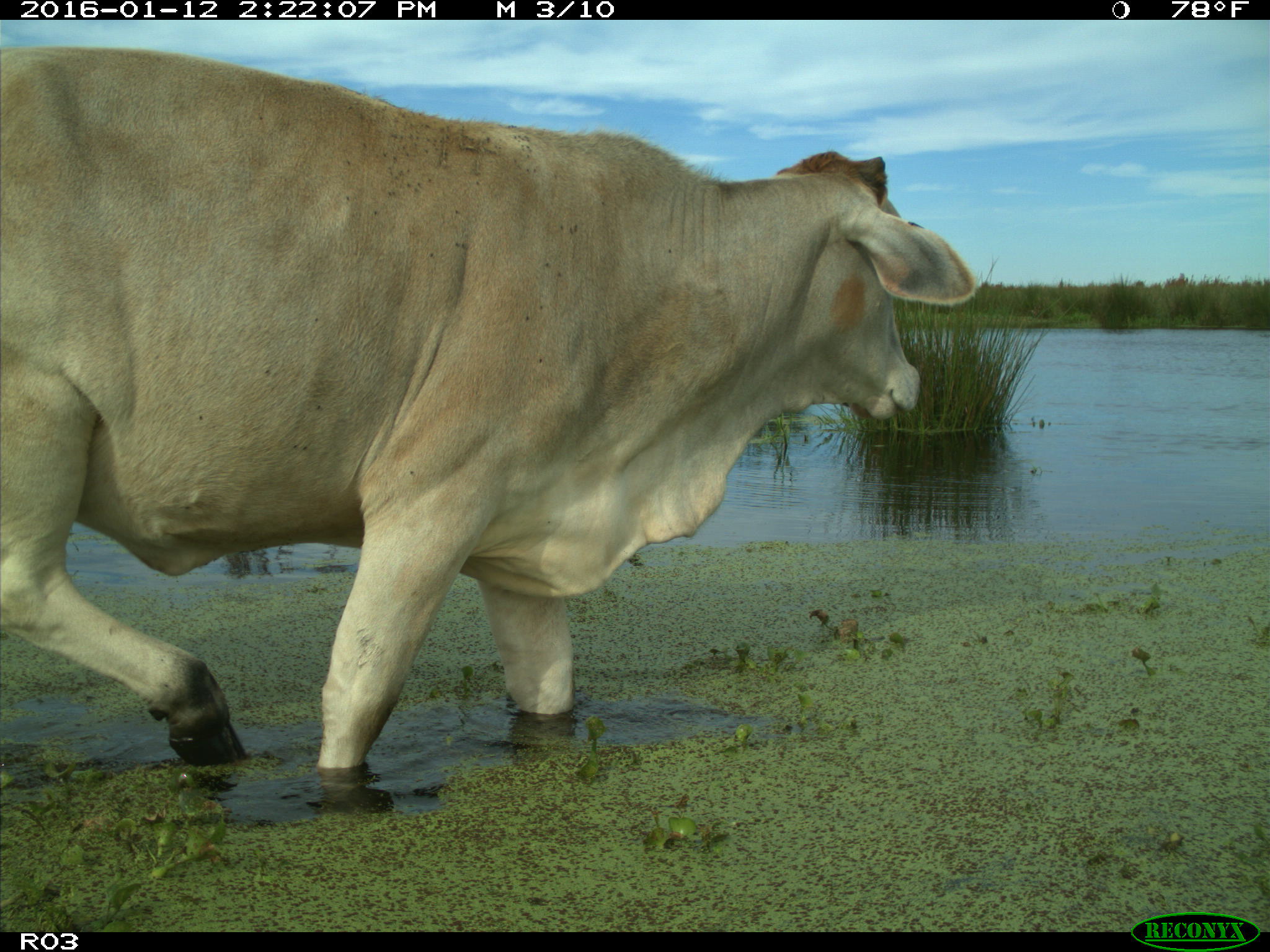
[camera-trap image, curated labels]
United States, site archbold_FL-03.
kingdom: Animalia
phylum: Chordata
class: Mammalia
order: Artiodactyla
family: Bovidae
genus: Bos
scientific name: Bos taurus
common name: domestic cow